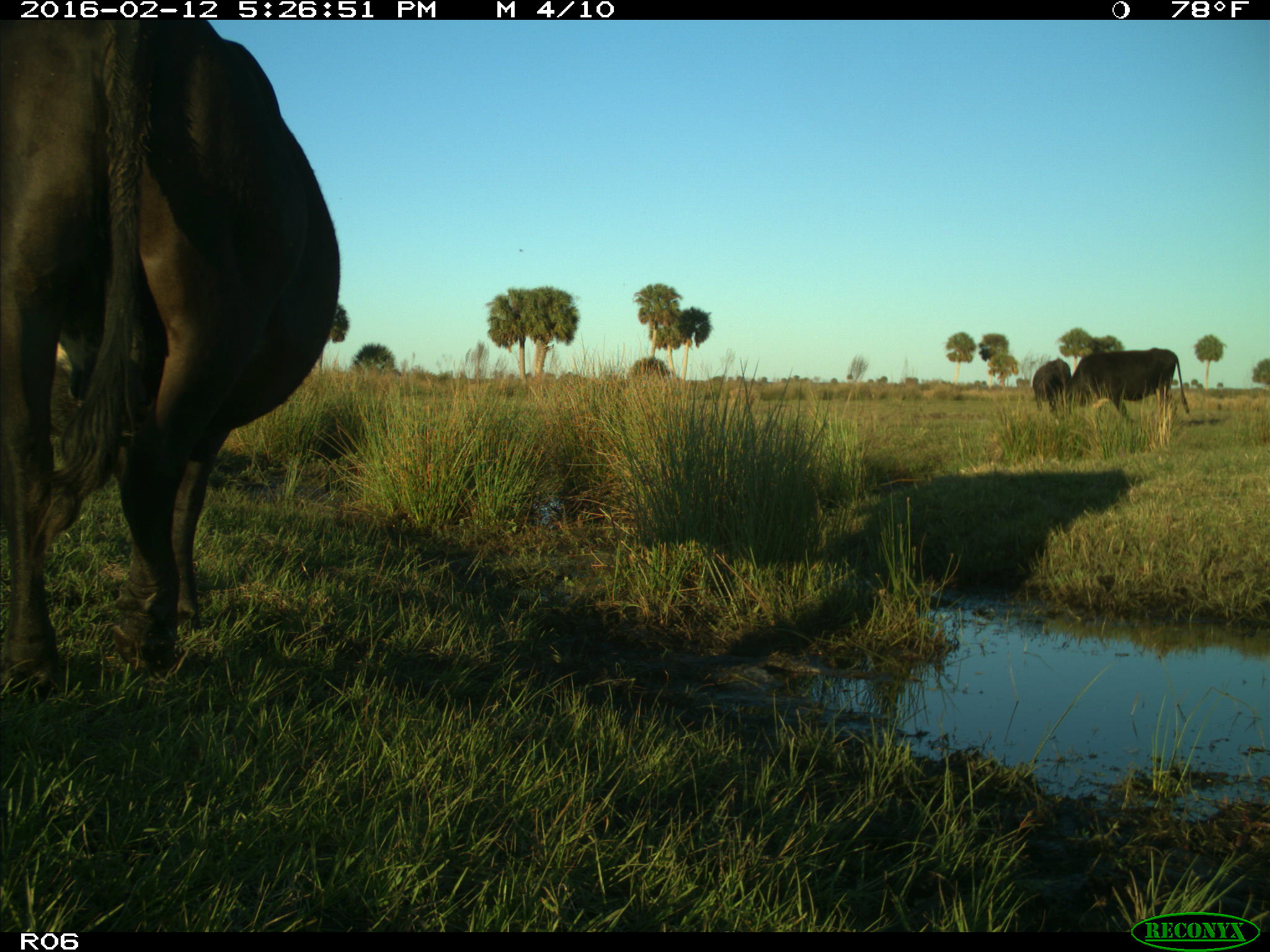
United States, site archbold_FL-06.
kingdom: Animalia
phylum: Chordata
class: Mammalia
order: Artiodactyla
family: Bovidae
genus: Bos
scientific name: Bos taurus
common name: domestic cow